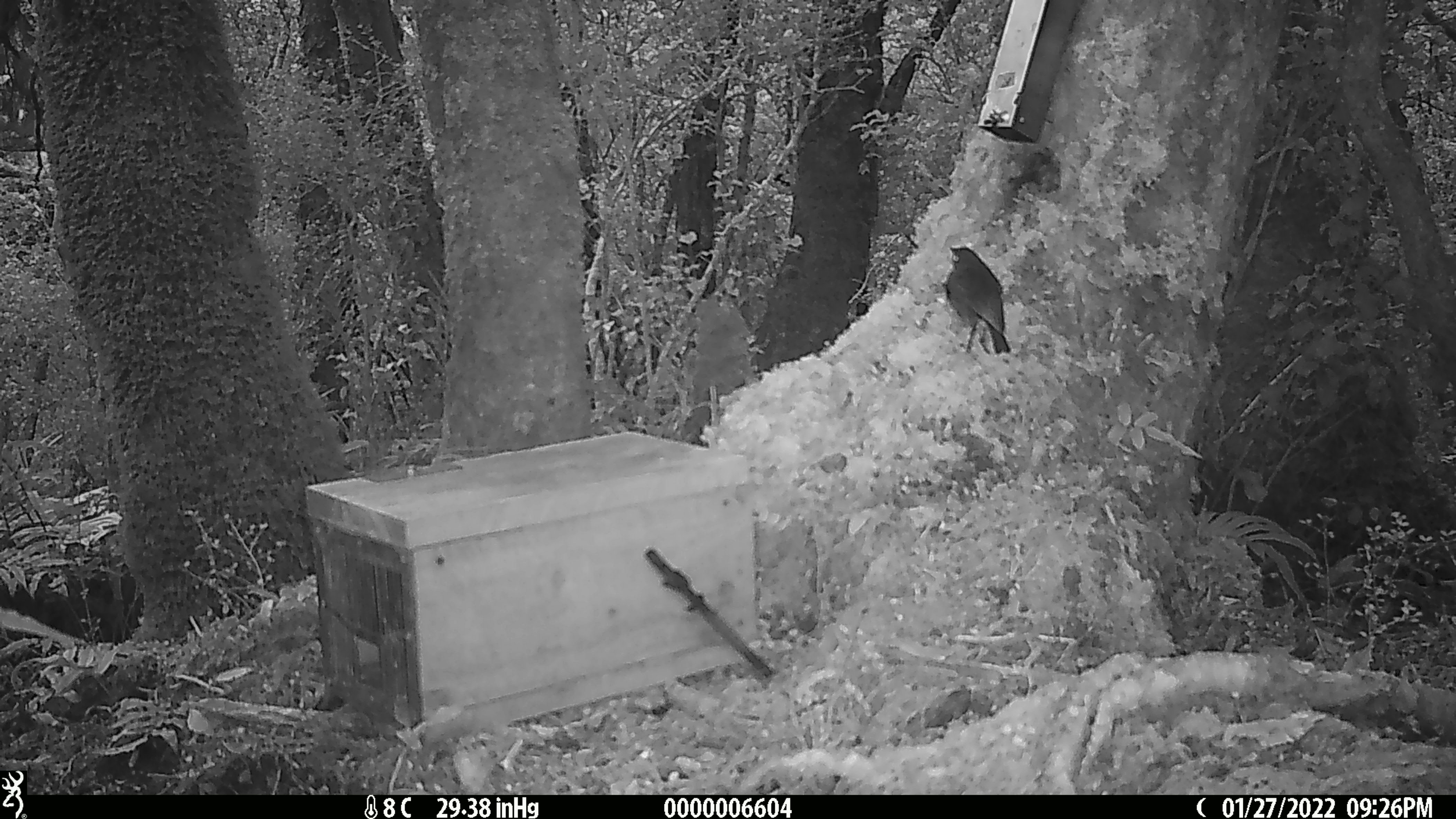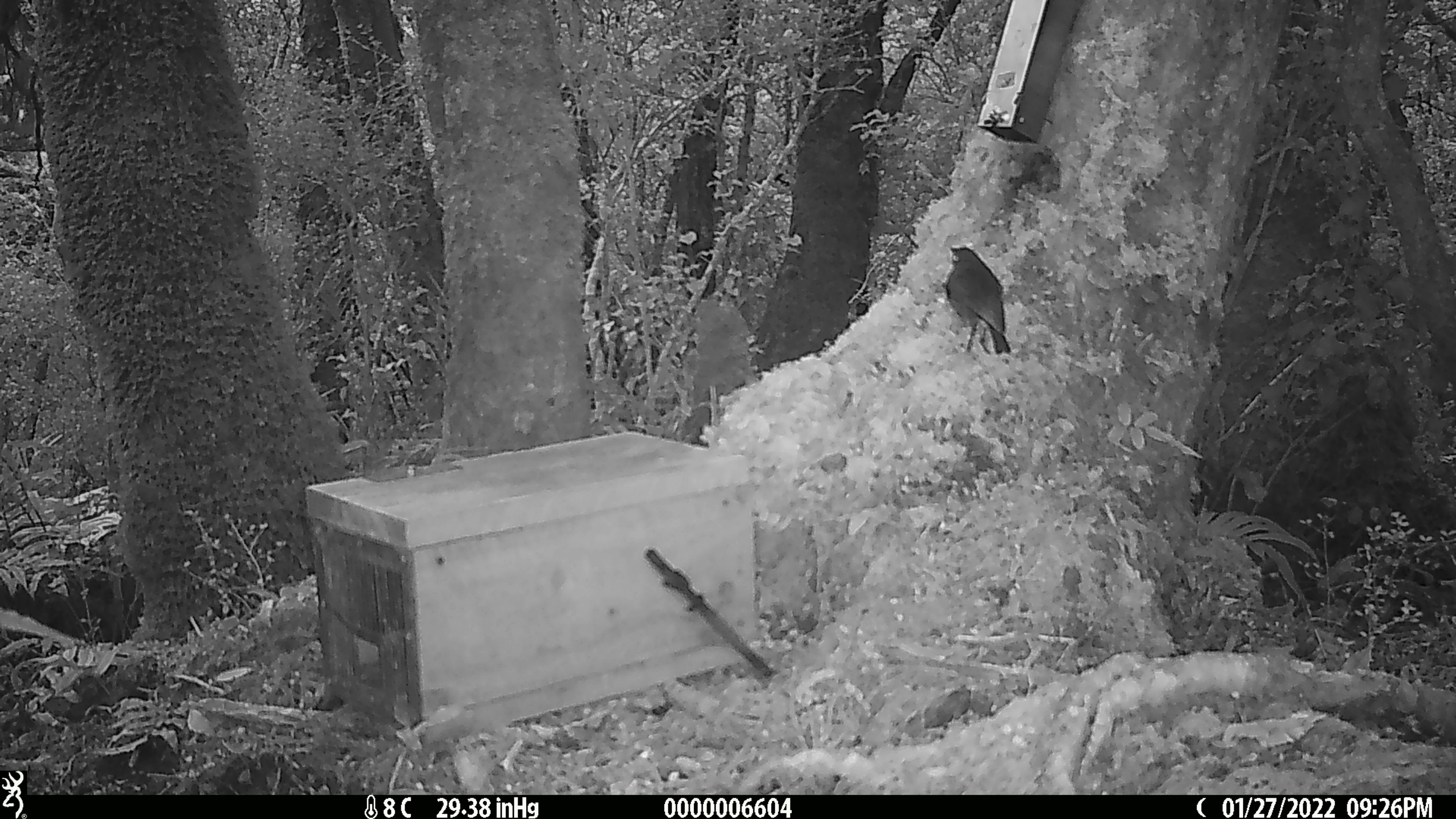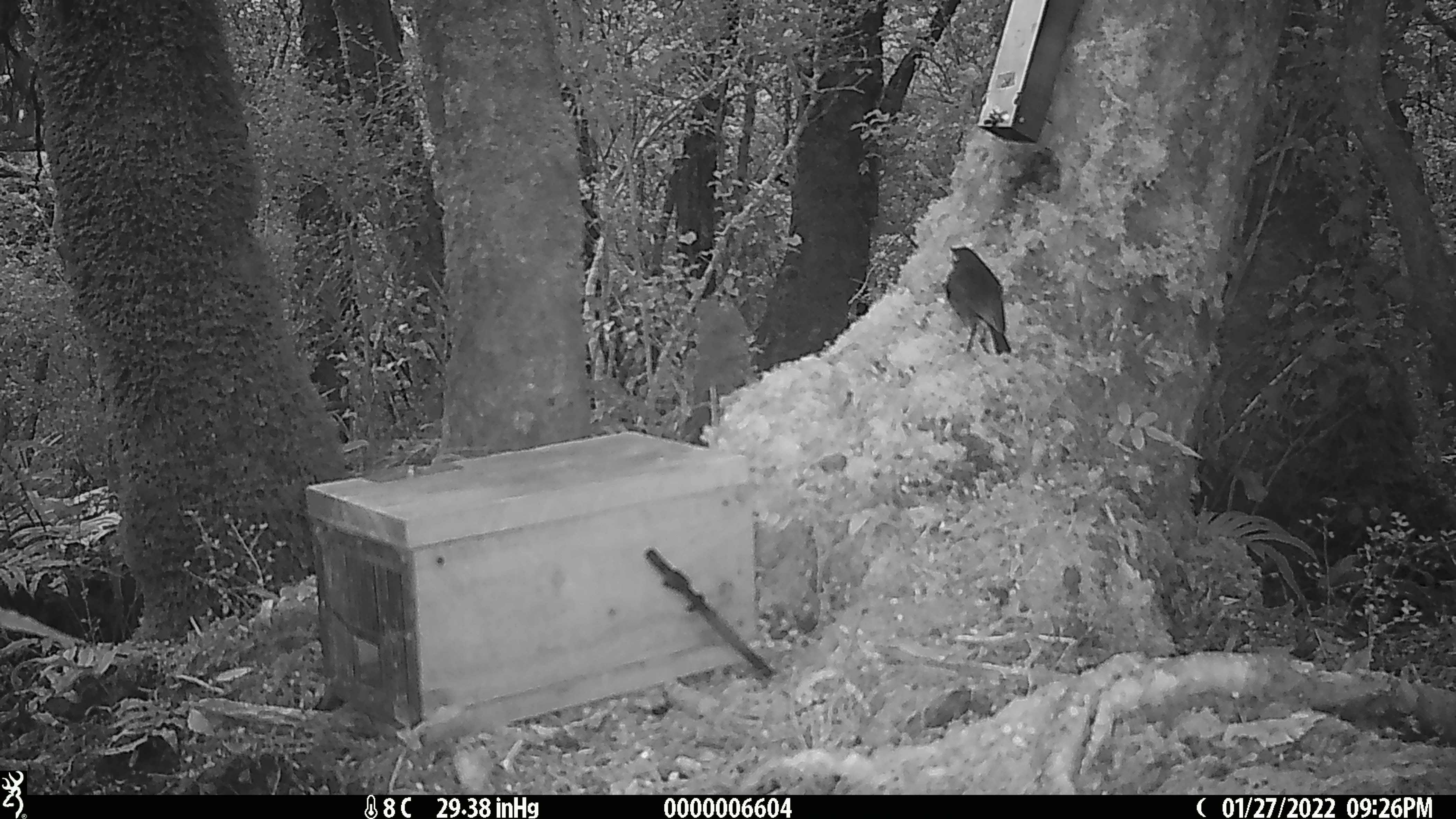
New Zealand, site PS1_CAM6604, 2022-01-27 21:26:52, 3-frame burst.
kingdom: Animalia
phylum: Chordata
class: Aves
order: Passeriformes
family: Petroicidae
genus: Petroica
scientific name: Petroica australis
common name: new zealand robin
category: robin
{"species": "robin (new zealand robin) (Petroica australis)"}